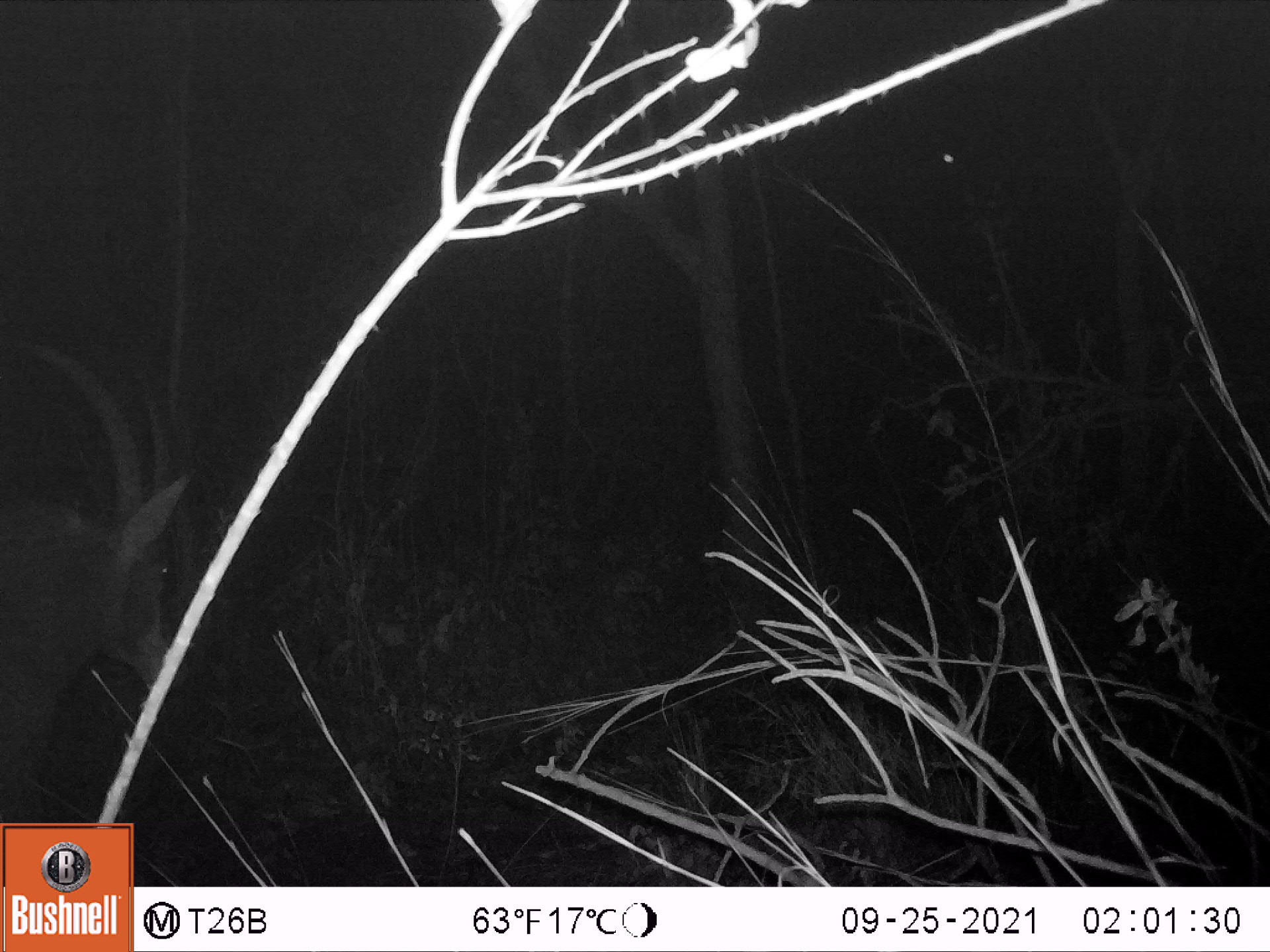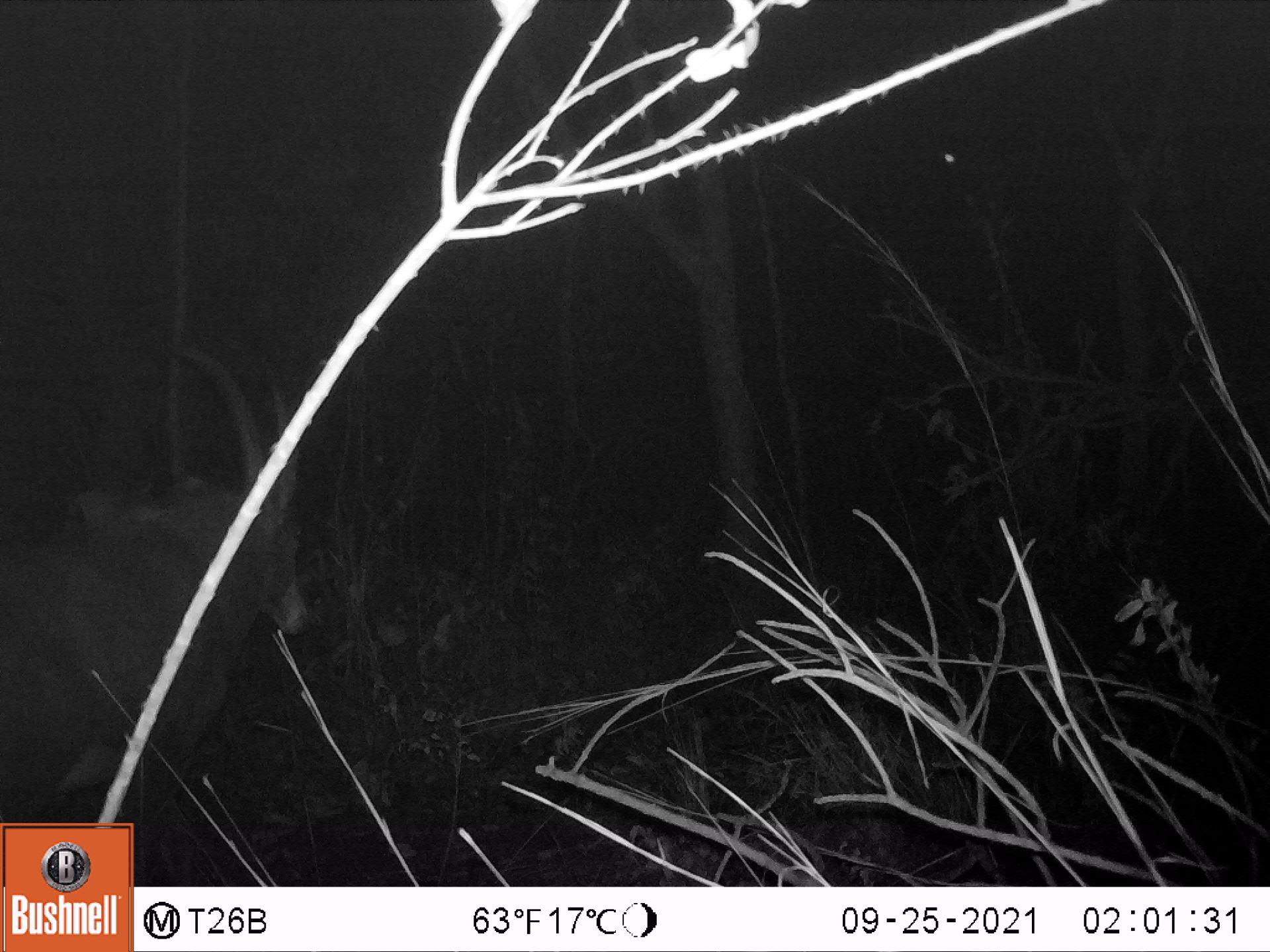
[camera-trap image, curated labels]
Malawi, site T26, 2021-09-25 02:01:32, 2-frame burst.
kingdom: Animalia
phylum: Chordata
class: Mammalia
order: Artiodactyla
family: Bovidae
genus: Hippotragus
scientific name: Hippotragus niger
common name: sable antelope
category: sable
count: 1